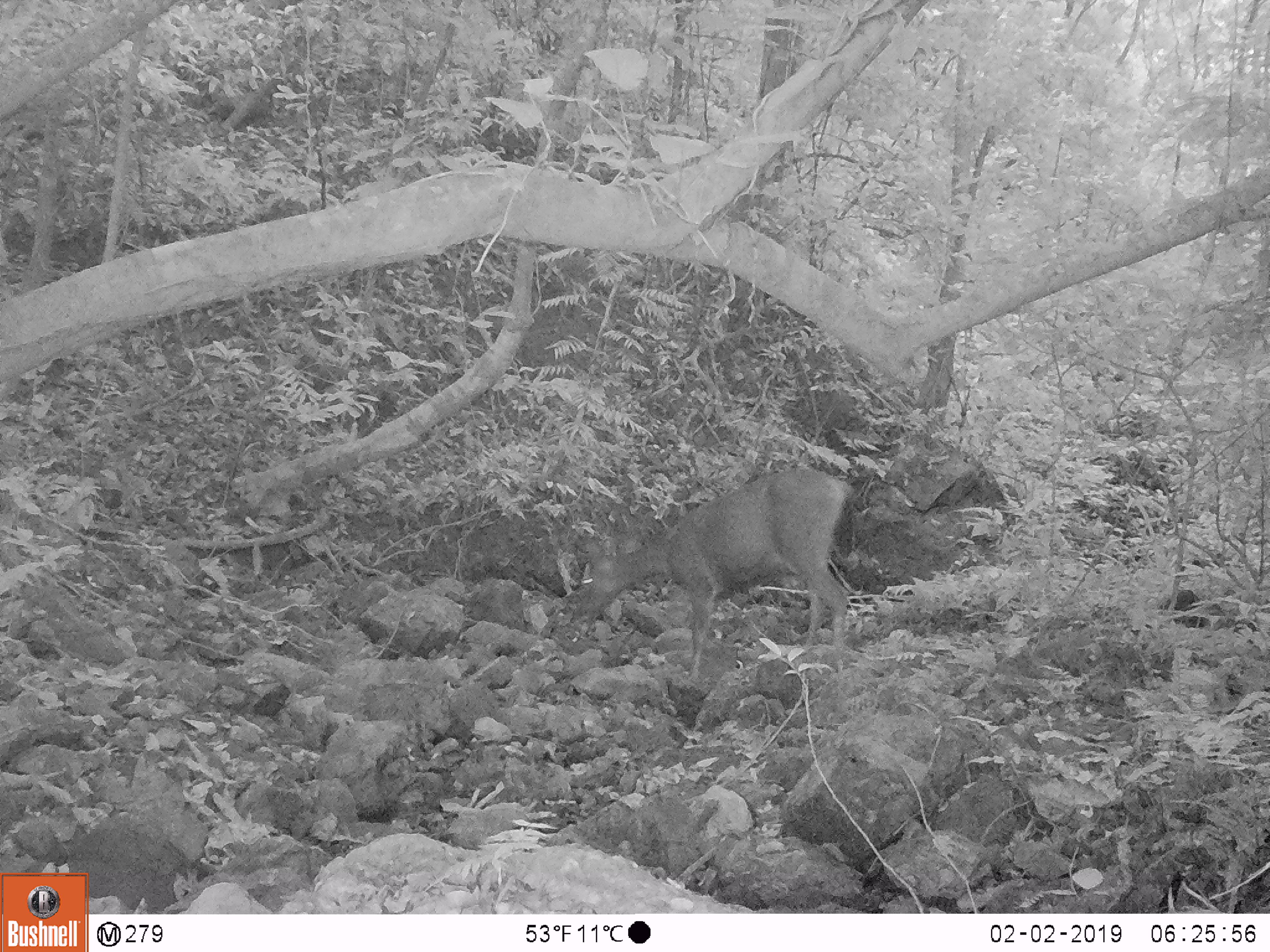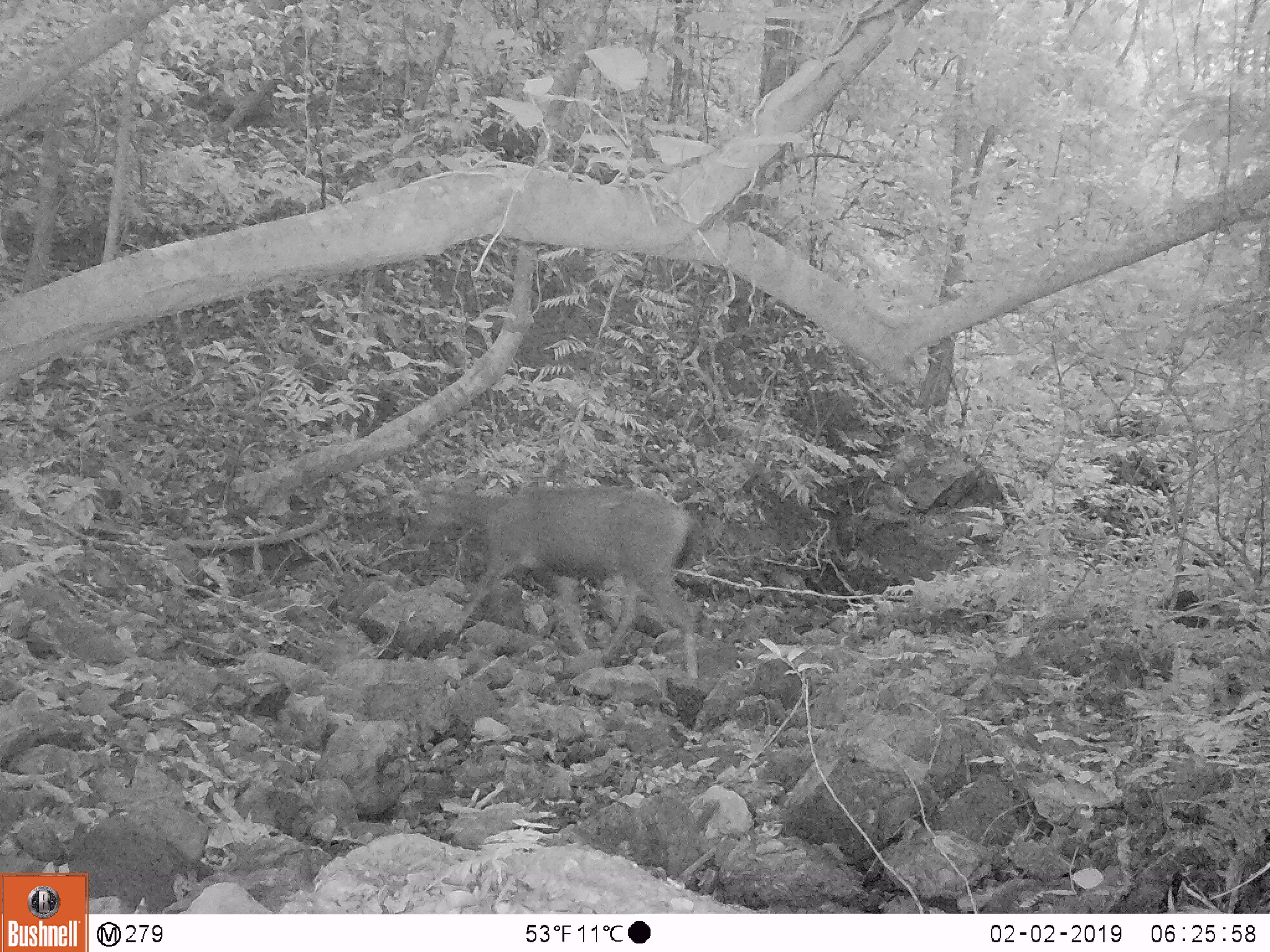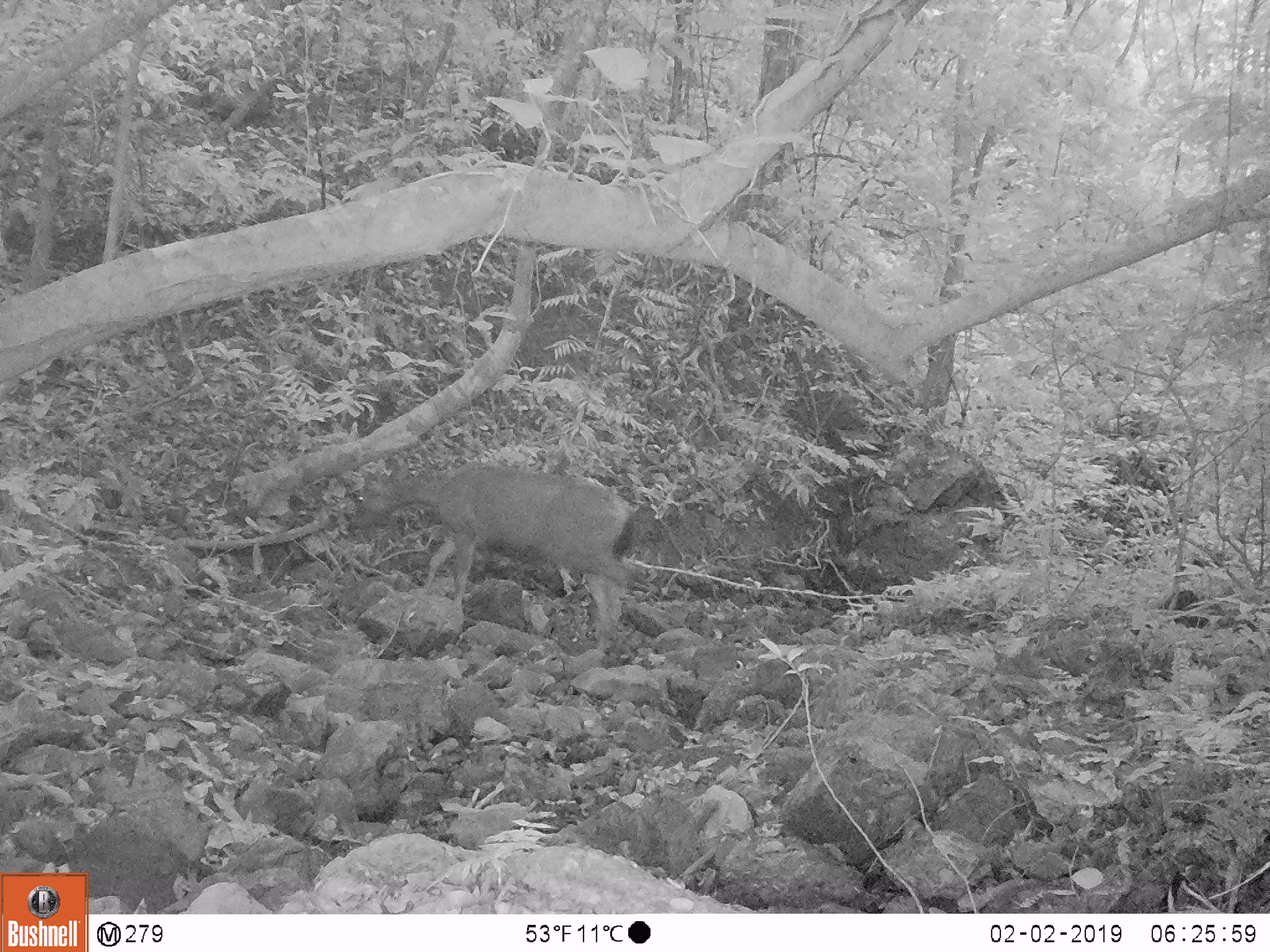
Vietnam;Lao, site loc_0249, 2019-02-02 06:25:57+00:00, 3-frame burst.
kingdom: Animalia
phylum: Chordata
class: Mammalia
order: Artiodactyla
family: Cervidae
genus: Rusa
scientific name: Rusa unicolor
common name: sambar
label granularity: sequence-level